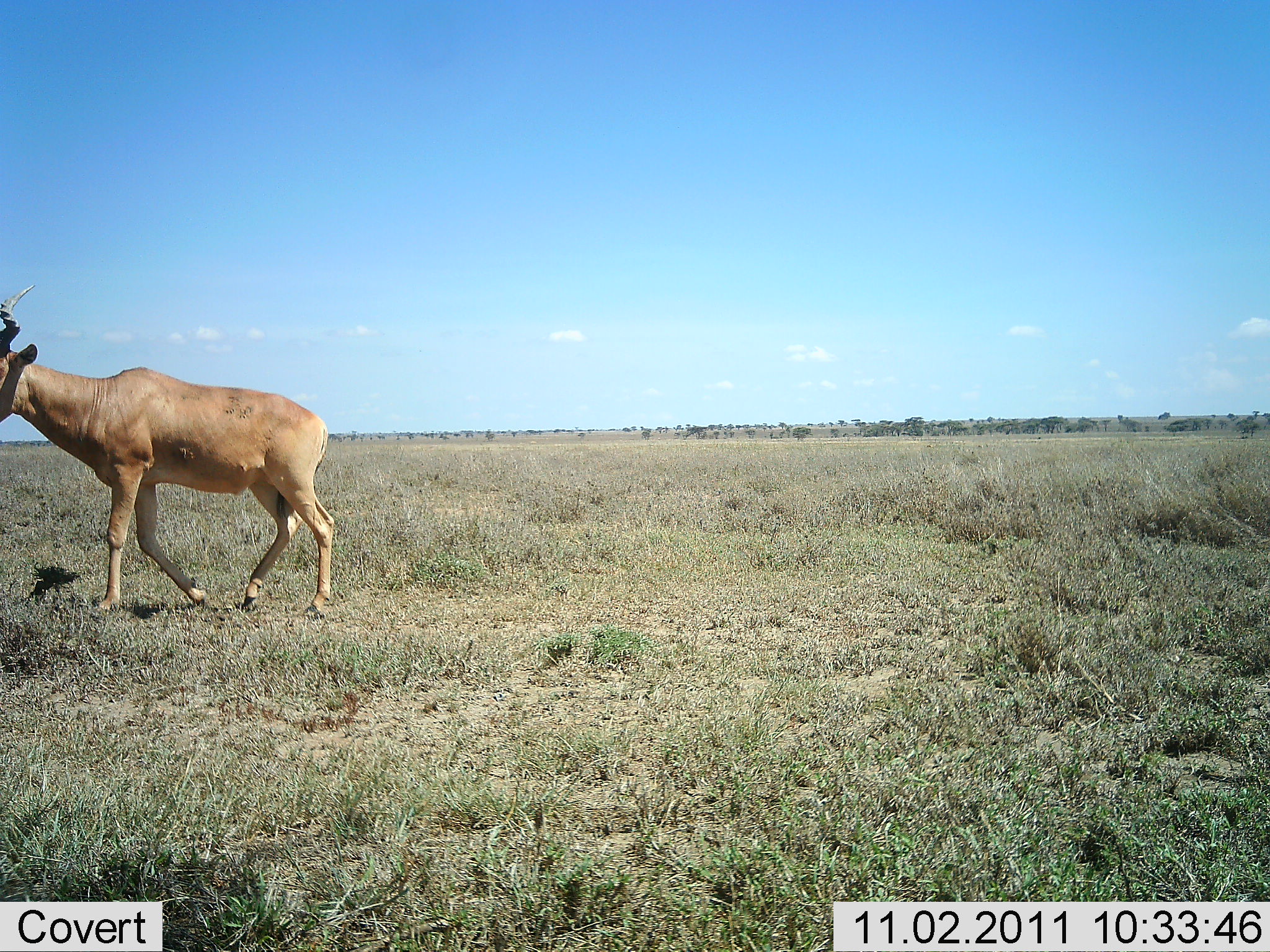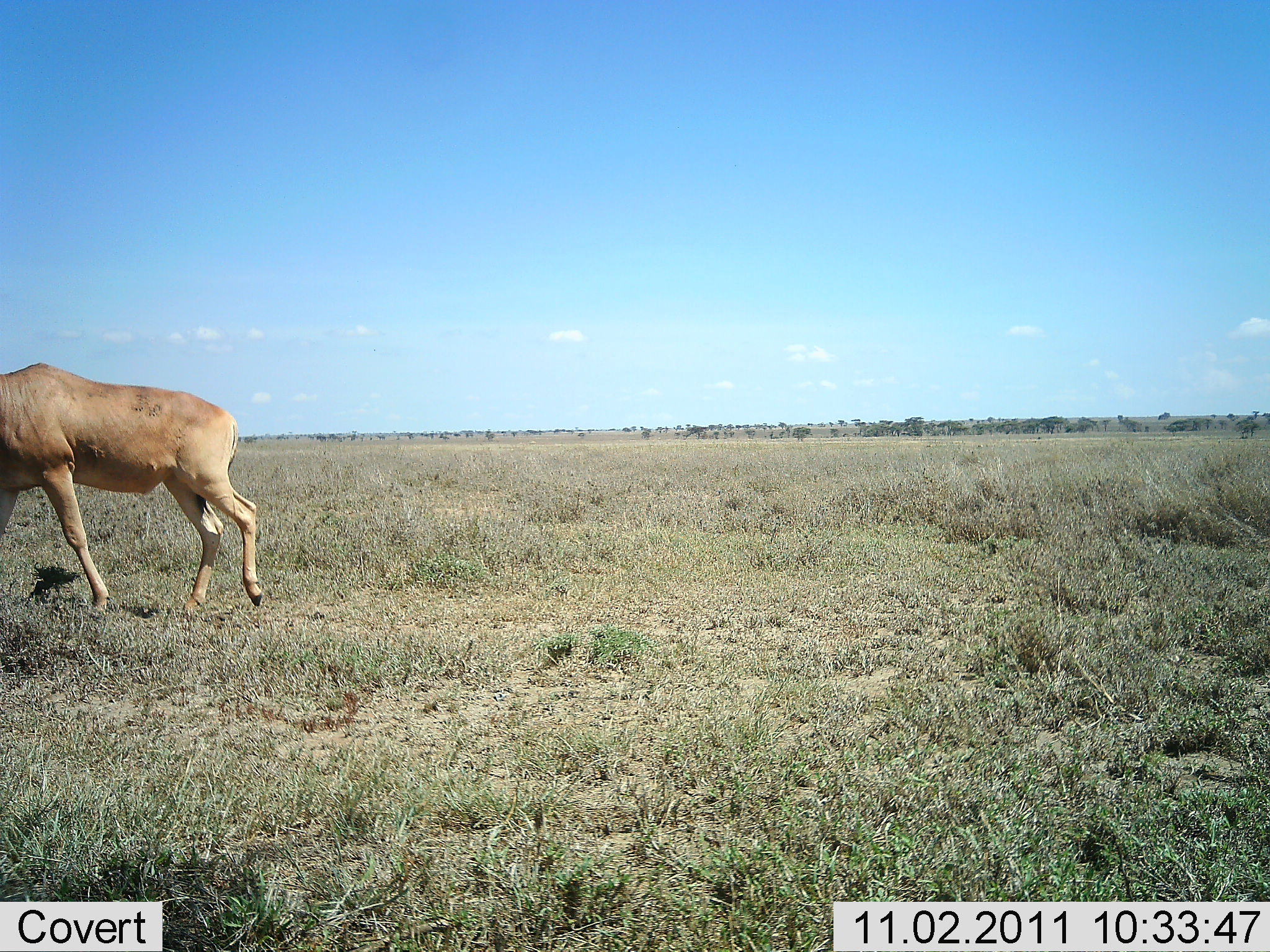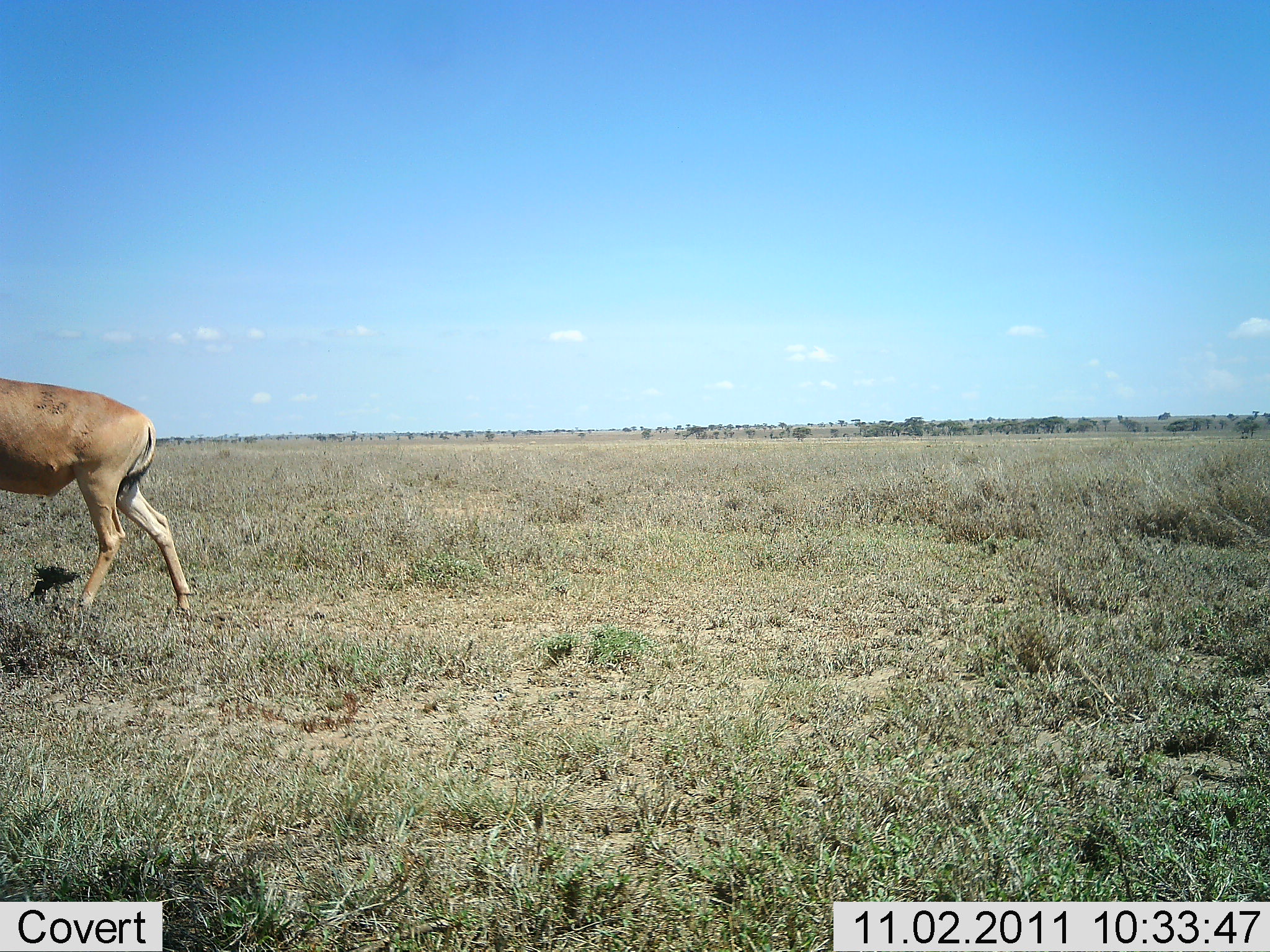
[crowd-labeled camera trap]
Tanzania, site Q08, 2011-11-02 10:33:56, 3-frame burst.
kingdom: Animalia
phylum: Chordata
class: Mammalia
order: Artiodactyla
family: Bovidae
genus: Alcelaphus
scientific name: Alcelaphus buselaphus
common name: hartebeest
Hartebeest (Alcelaphus buselaphus), count 1. Behavior (volunteer vote fractions): standing 0%, resting 0%, moving 100%, interacting 0%. Young present (vote fraction): 0%. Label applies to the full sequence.